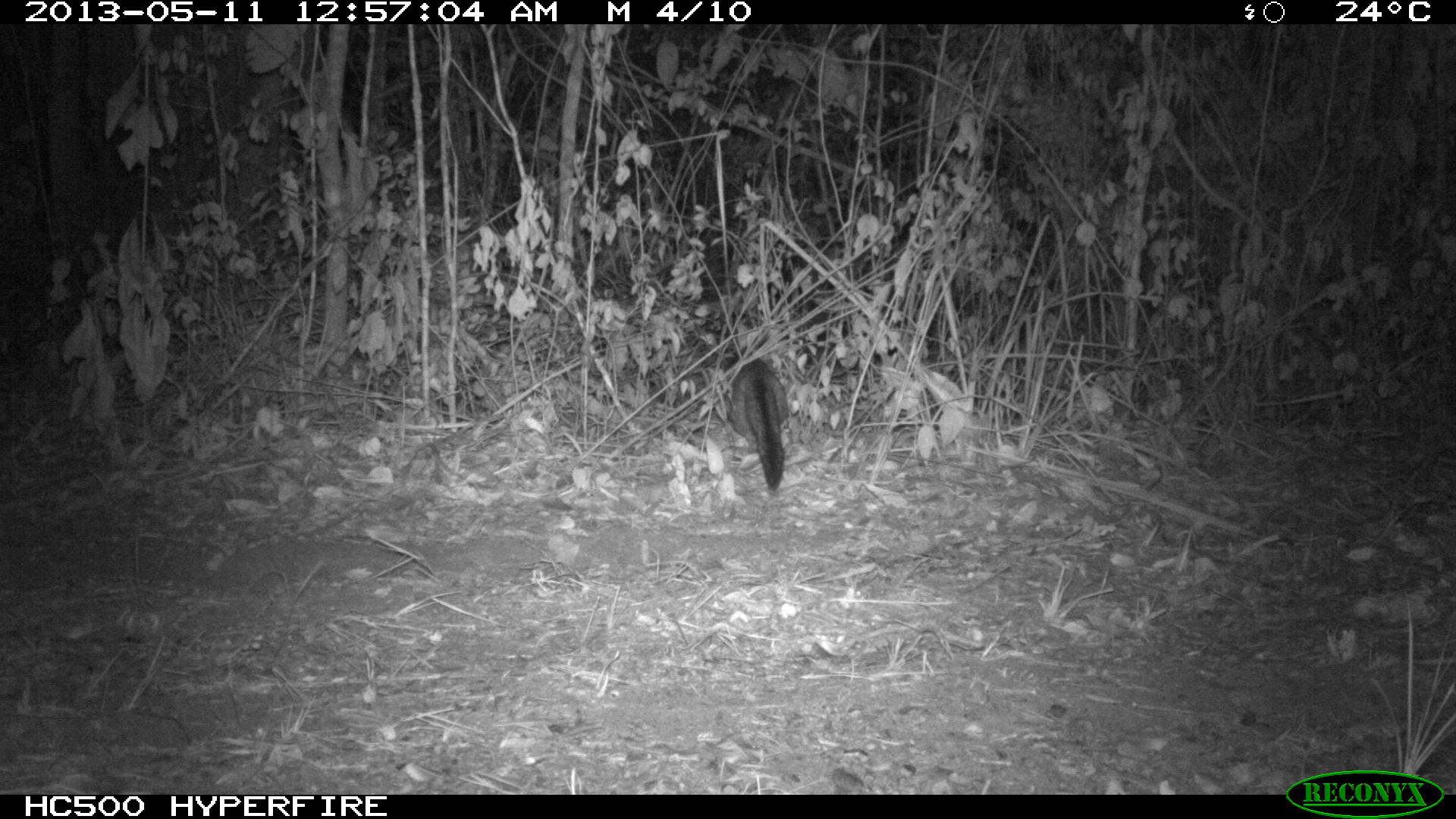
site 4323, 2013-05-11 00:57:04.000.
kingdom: Animalia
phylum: Chordata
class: Mammalia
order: Carnivora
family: Canidae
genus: Urocyon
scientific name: Urocyon cinereoargenteus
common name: gray fox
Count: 1.